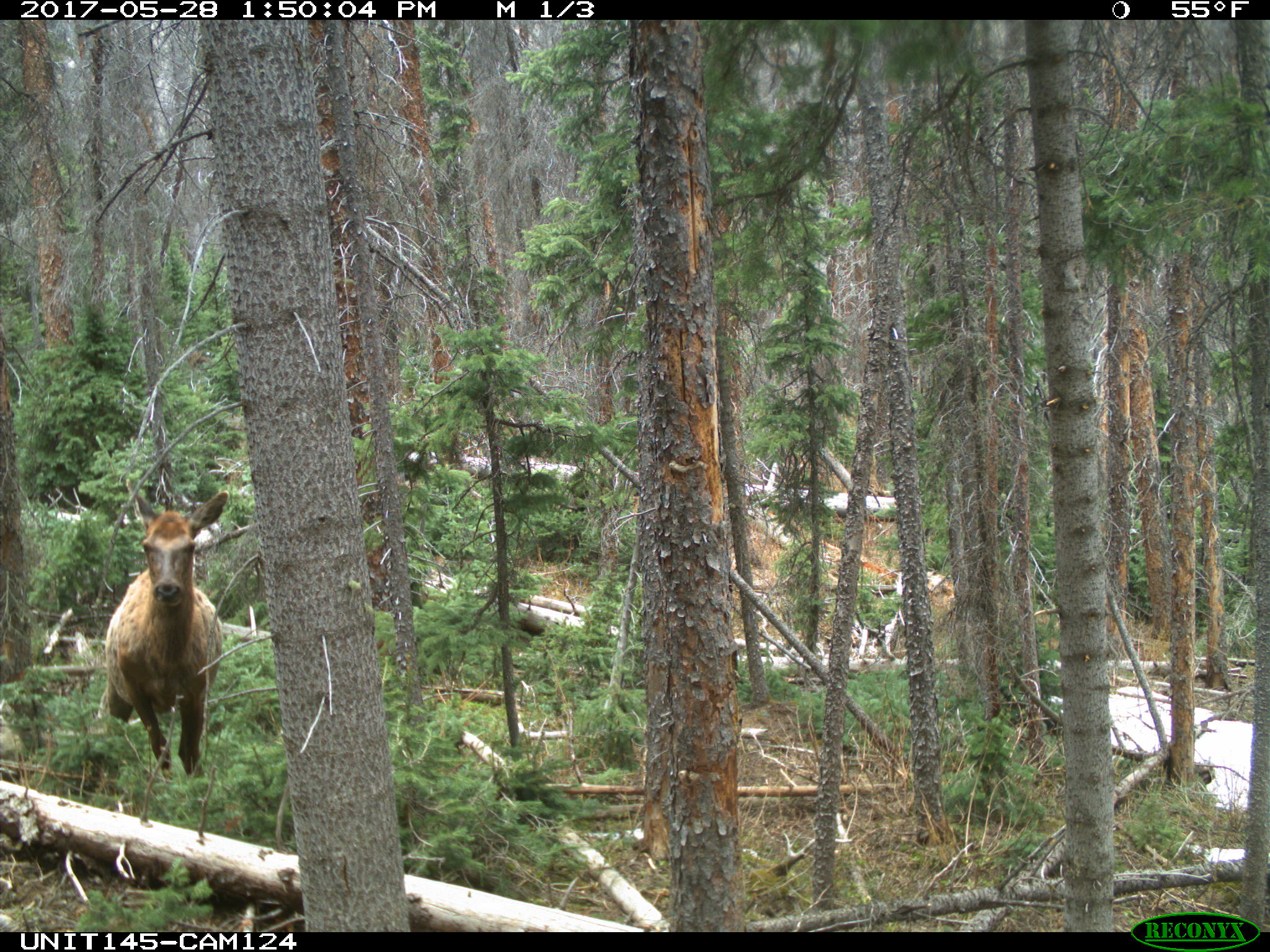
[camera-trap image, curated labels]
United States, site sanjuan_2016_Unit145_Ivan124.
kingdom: Animalia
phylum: Chordata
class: Mammalia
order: Artiodactyla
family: Cervidae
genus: Cervus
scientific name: Cervus elaphus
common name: red deer